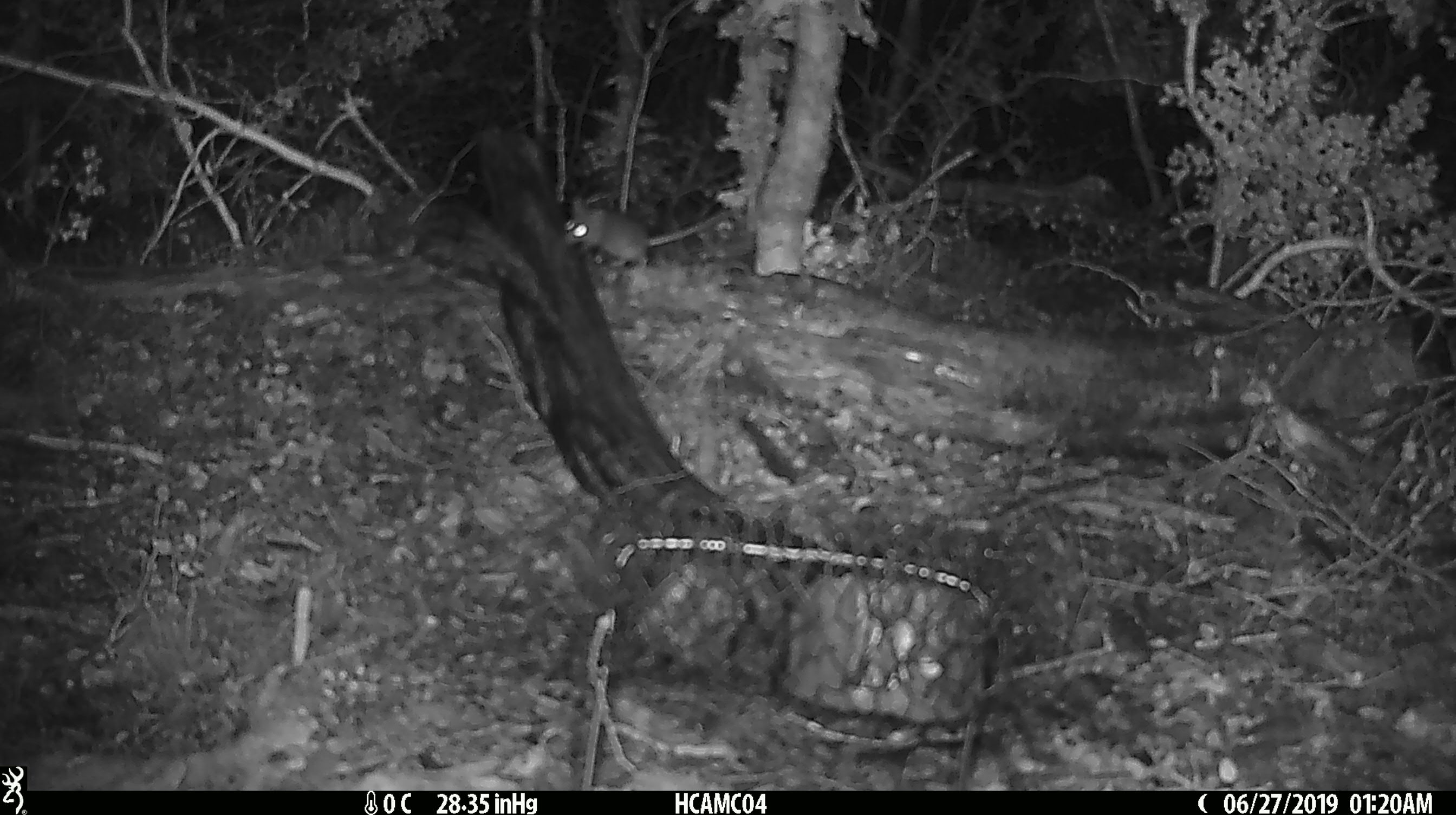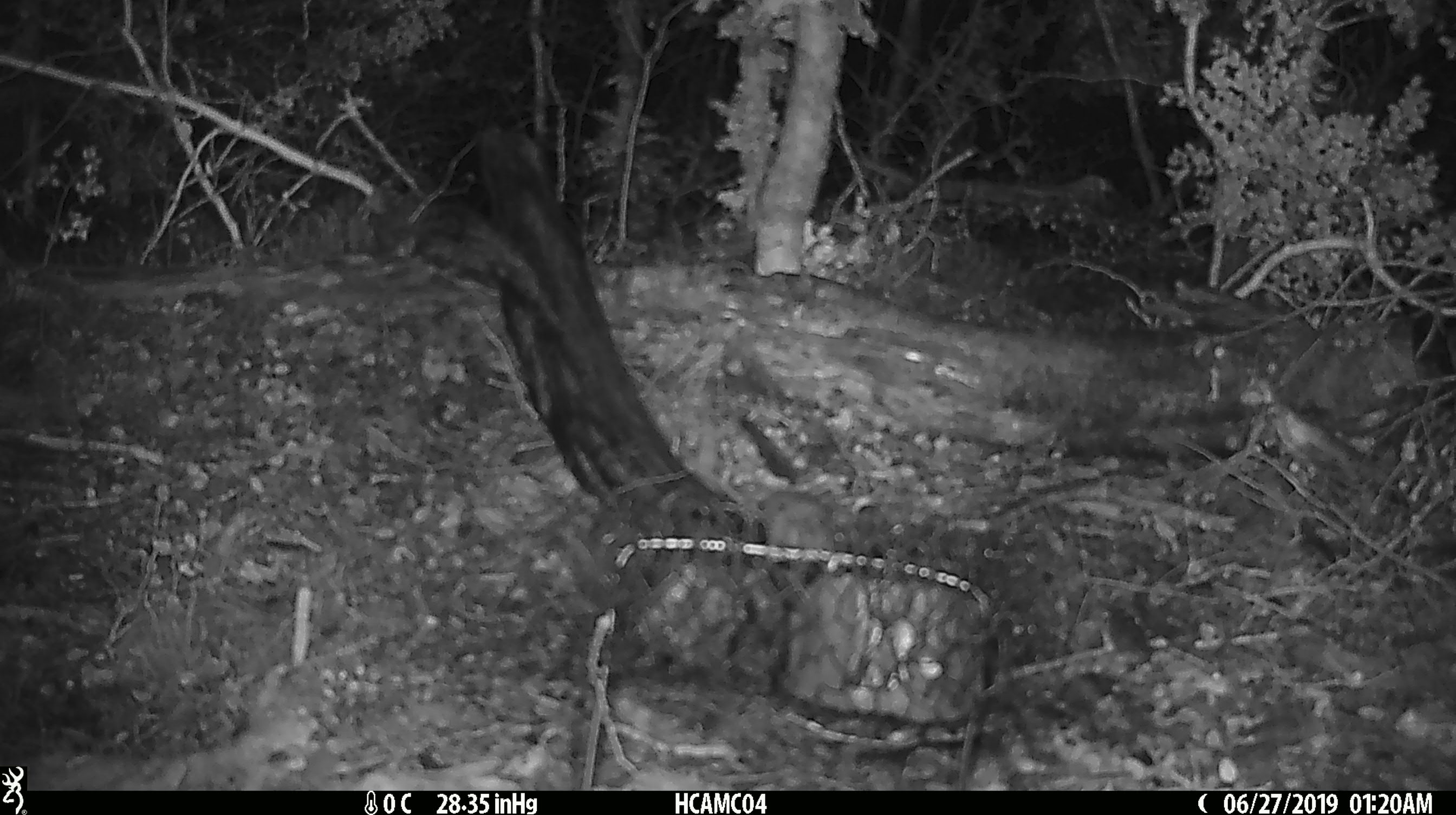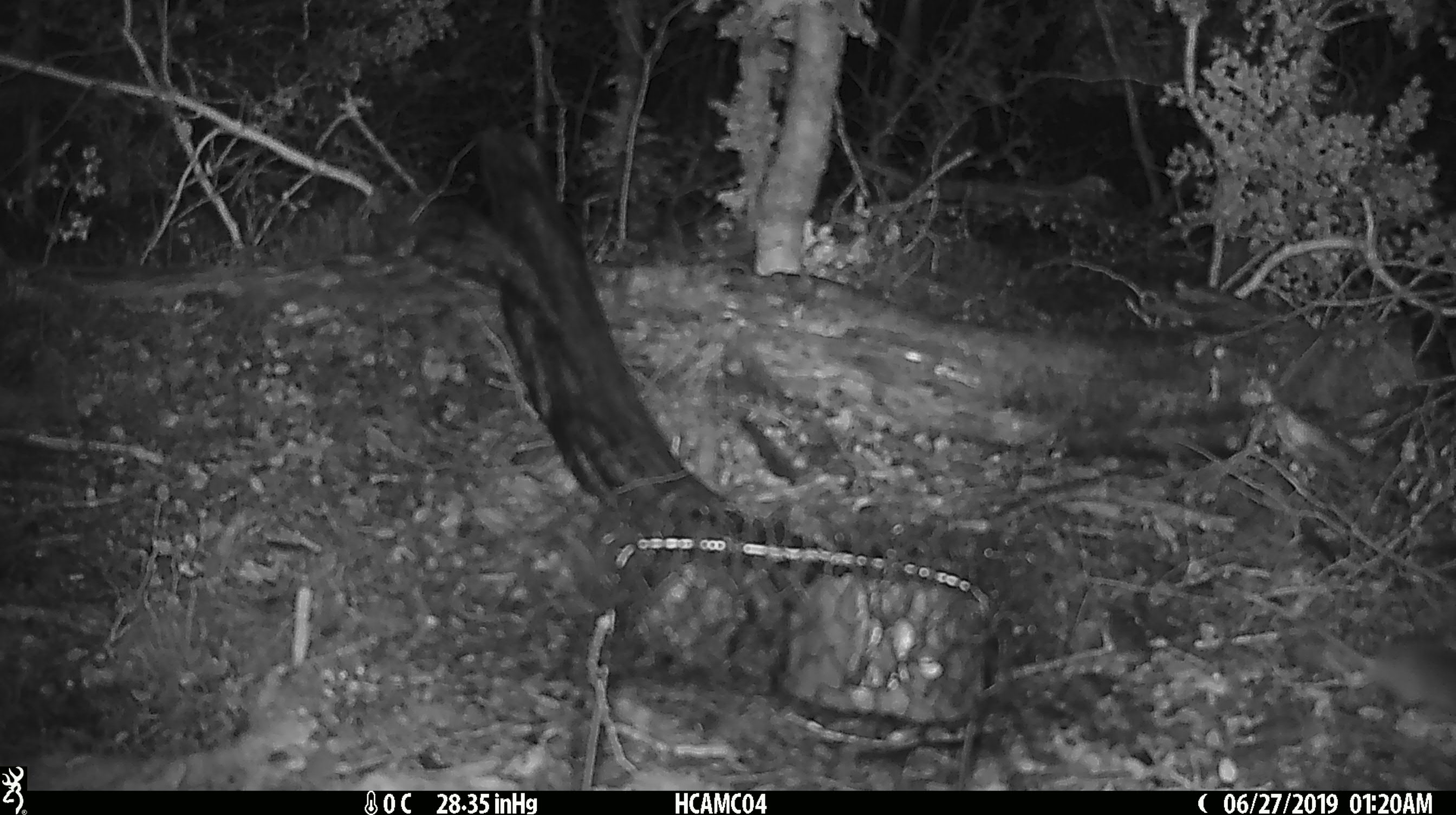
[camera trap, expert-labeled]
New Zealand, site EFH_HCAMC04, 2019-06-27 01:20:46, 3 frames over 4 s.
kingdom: Animalia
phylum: Chordata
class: Mammalia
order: Rodentia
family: Muridae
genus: Mus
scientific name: Mus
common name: mouse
Mouse (Mus).